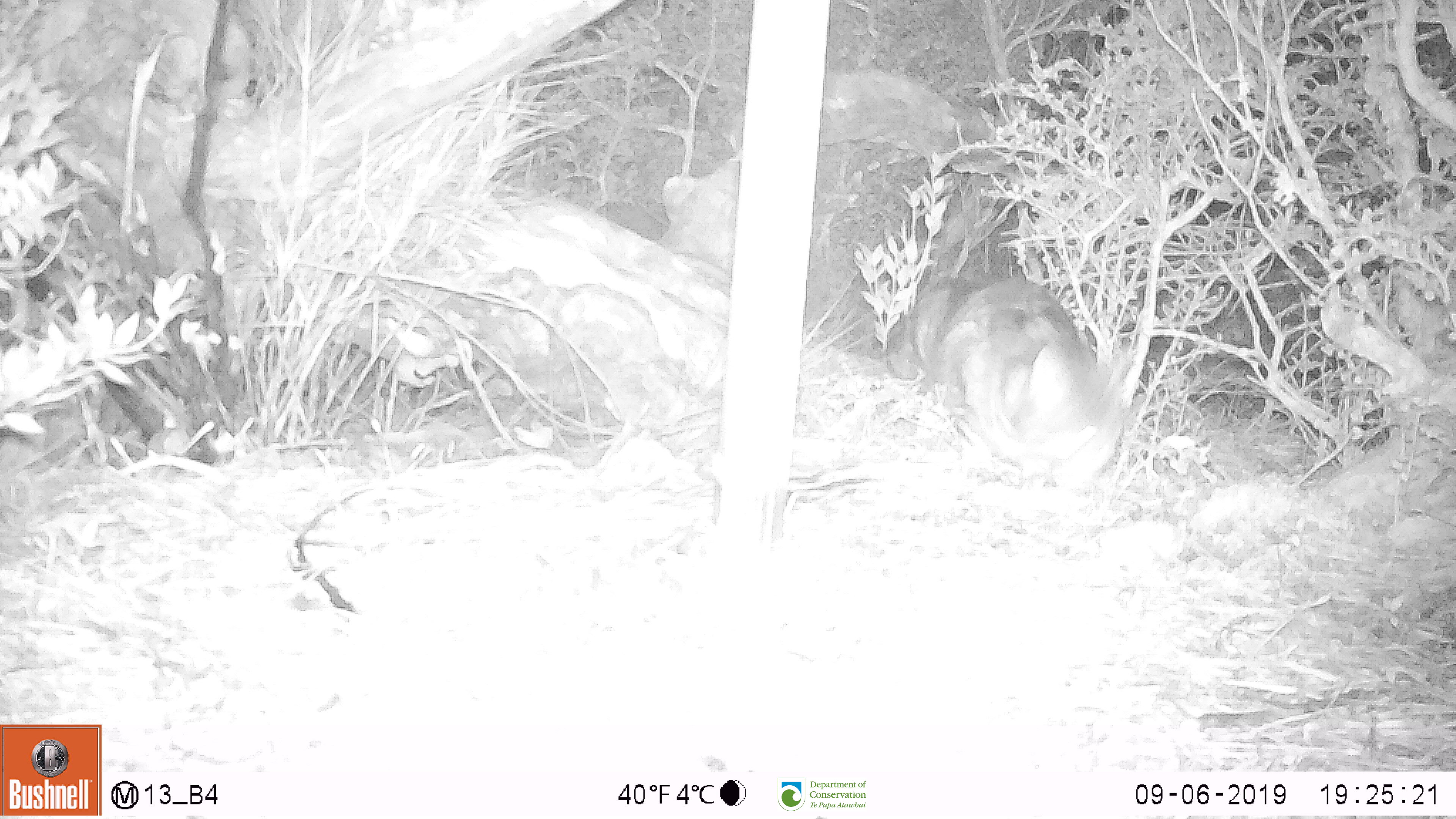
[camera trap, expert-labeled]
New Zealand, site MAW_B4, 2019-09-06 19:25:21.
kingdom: Animalia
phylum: Chordata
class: Mammalia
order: Carnivora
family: Felidae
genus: Felis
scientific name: Felis catus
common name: domestic cat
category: cat